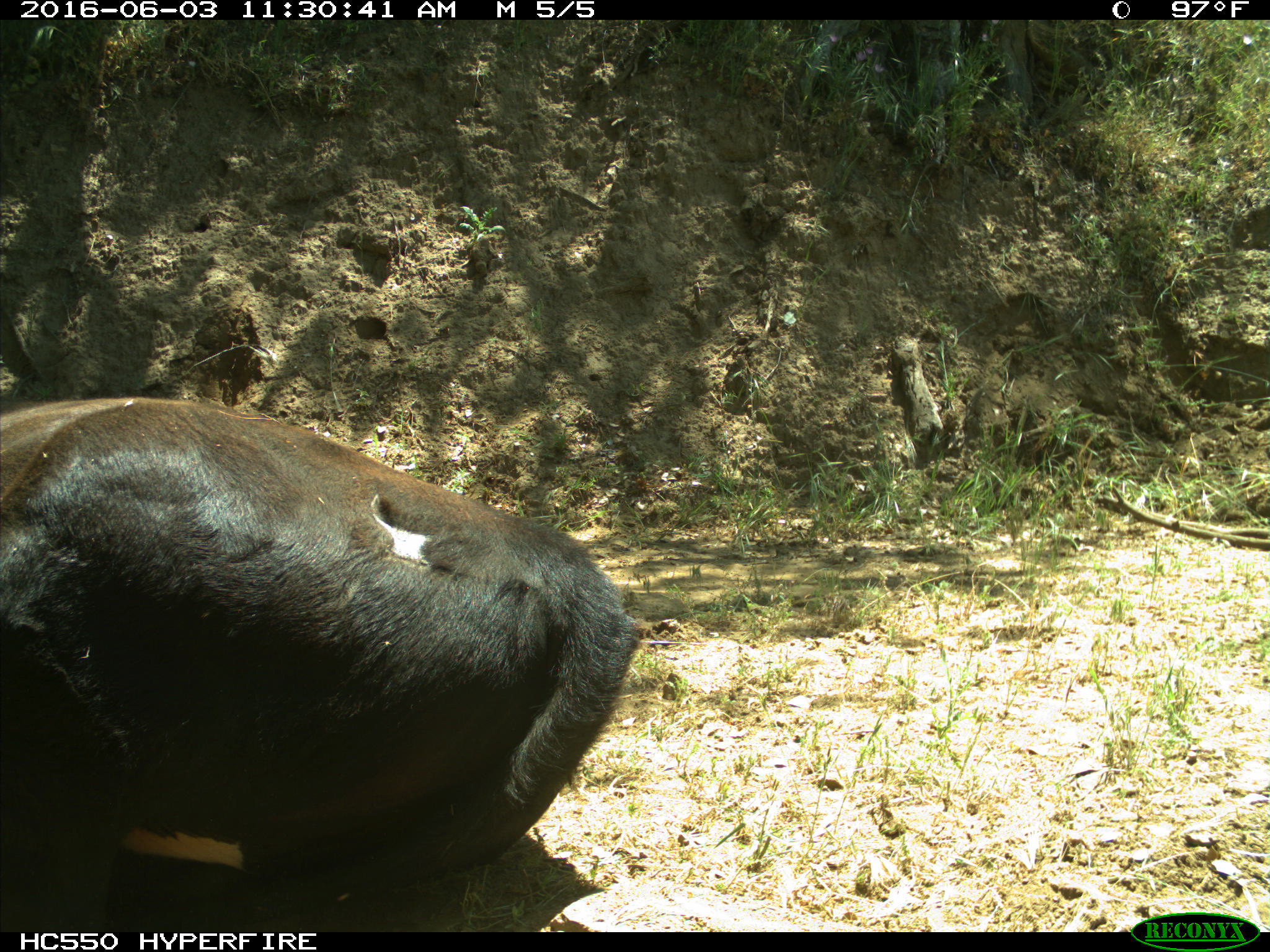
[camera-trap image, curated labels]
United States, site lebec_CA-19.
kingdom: Animalia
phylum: Chordata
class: Mammalia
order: Artiodactyla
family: Bovidae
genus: Bos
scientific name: Bos taurus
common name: domestic cow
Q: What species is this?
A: Bos taurus (domestic cow).